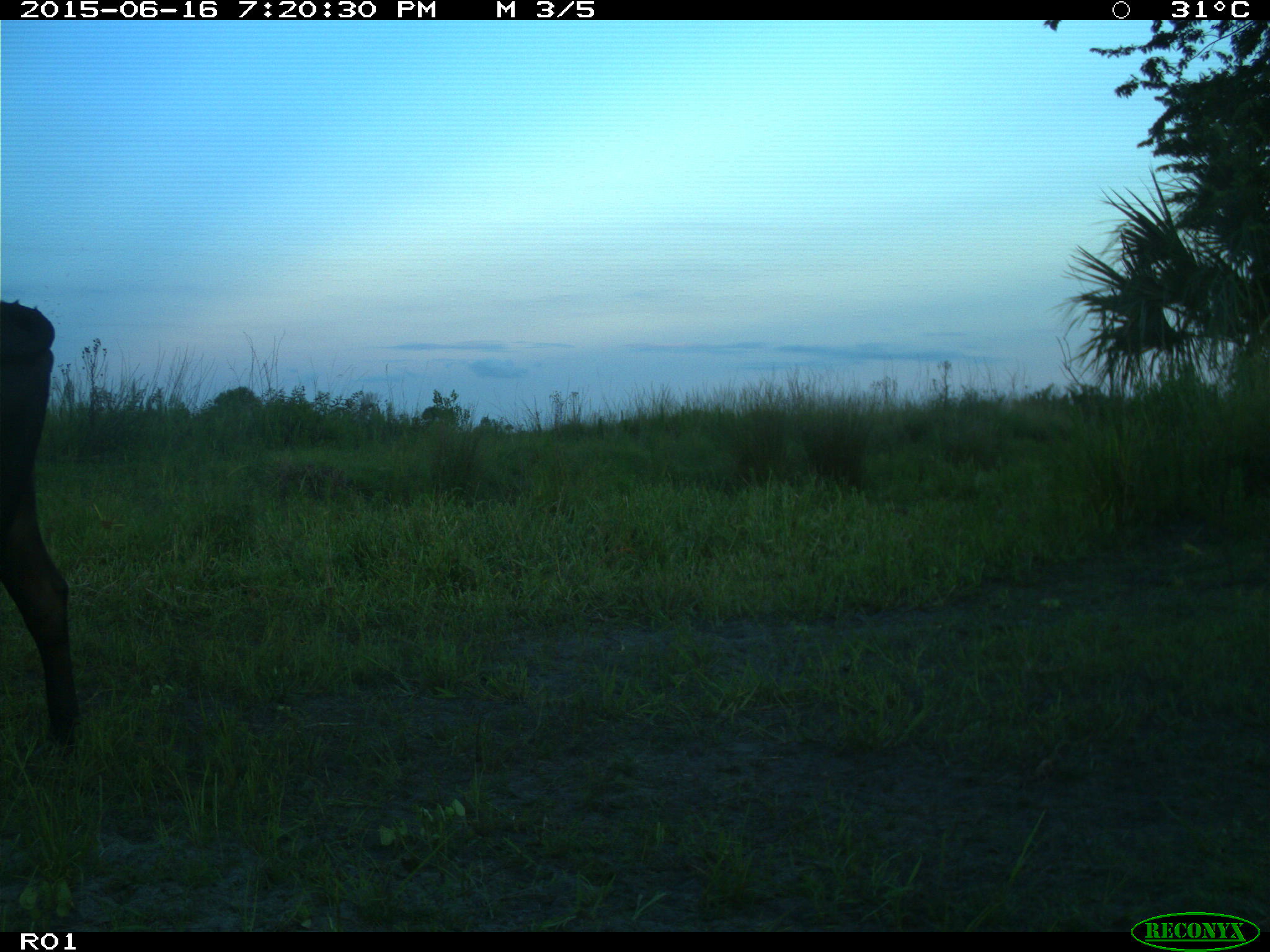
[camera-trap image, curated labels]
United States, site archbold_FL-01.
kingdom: Animalia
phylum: Chordata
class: Mammalia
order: Artiodactyla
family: Bovidae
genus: Bos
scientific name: Bos taurus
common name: domestic cow